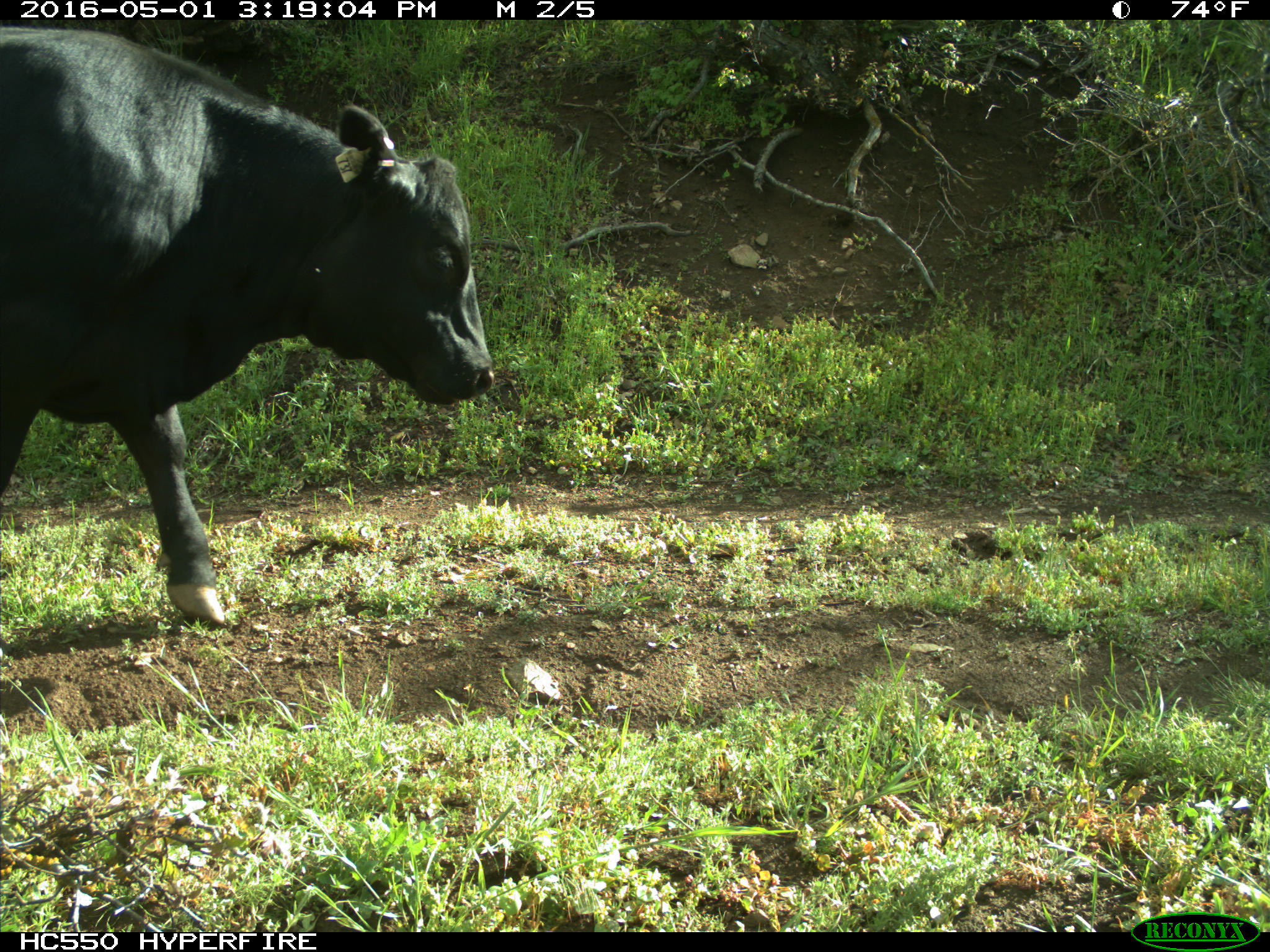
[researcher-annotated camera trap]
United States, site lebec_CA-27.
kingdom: Animalia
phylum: Chordata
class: Mammalia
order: Artiodactyla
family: Bovidae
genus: Bos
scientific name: Bos taurus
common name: domestic cow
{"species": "Bos taurus (domestic cow)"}